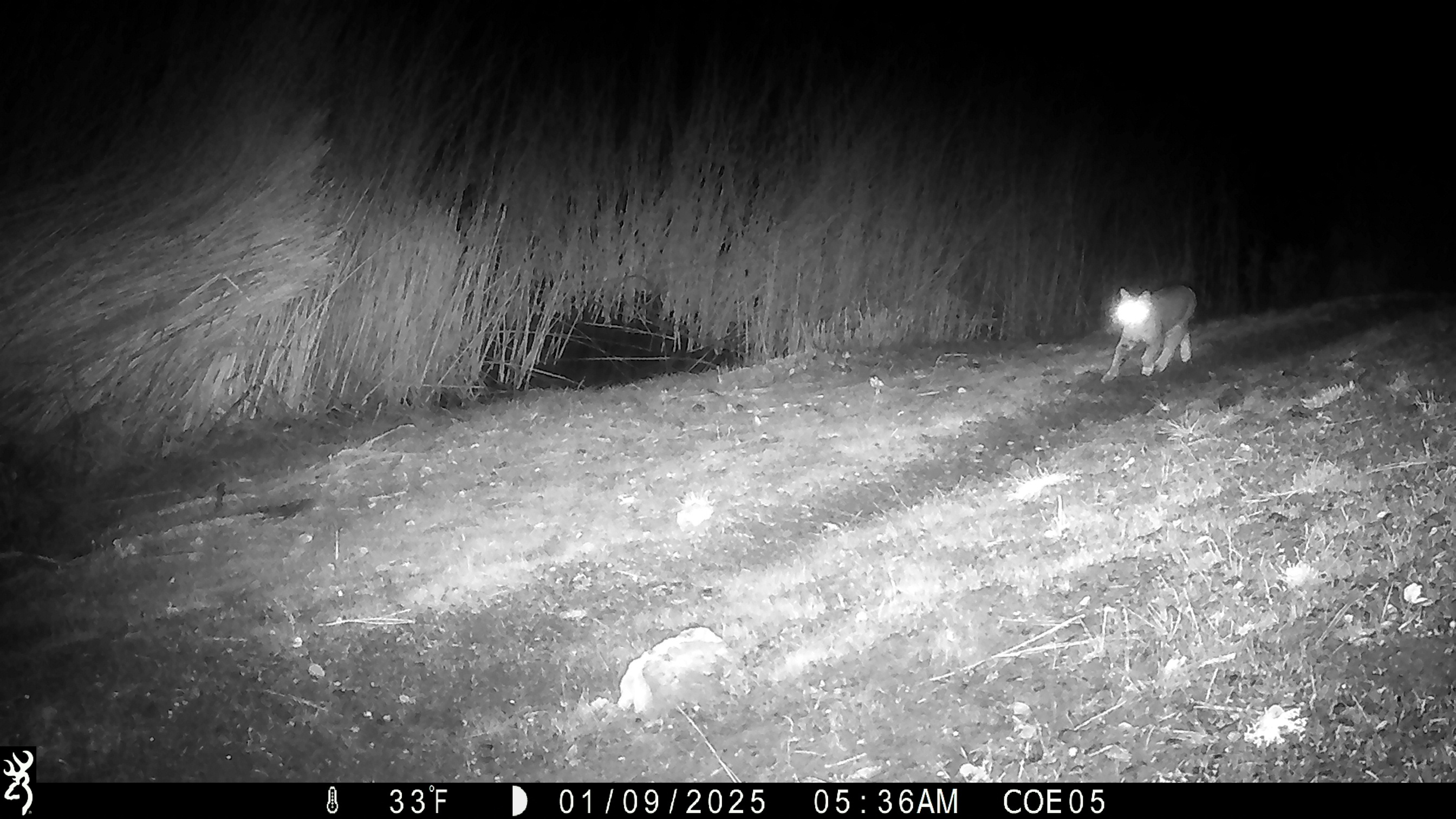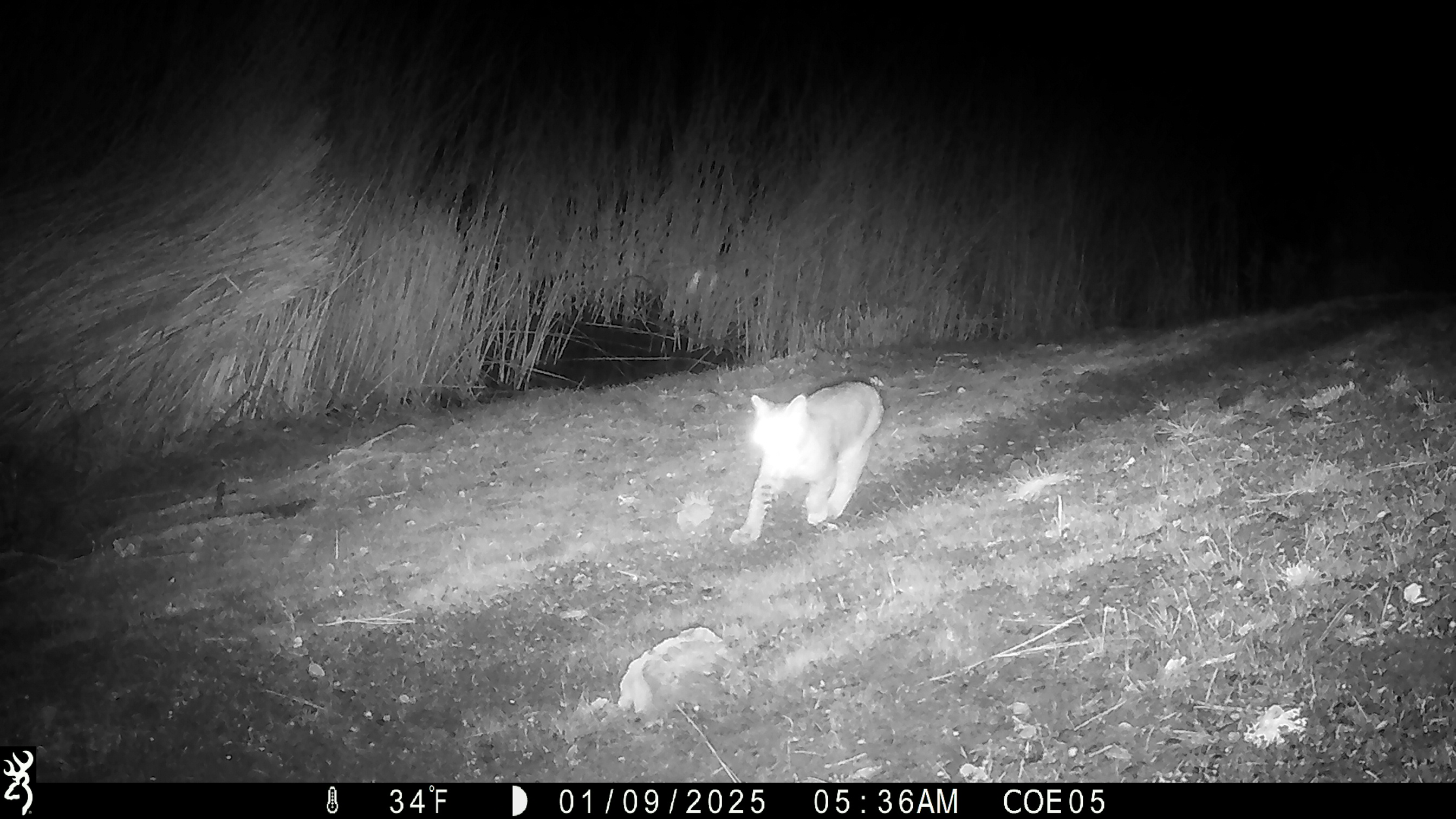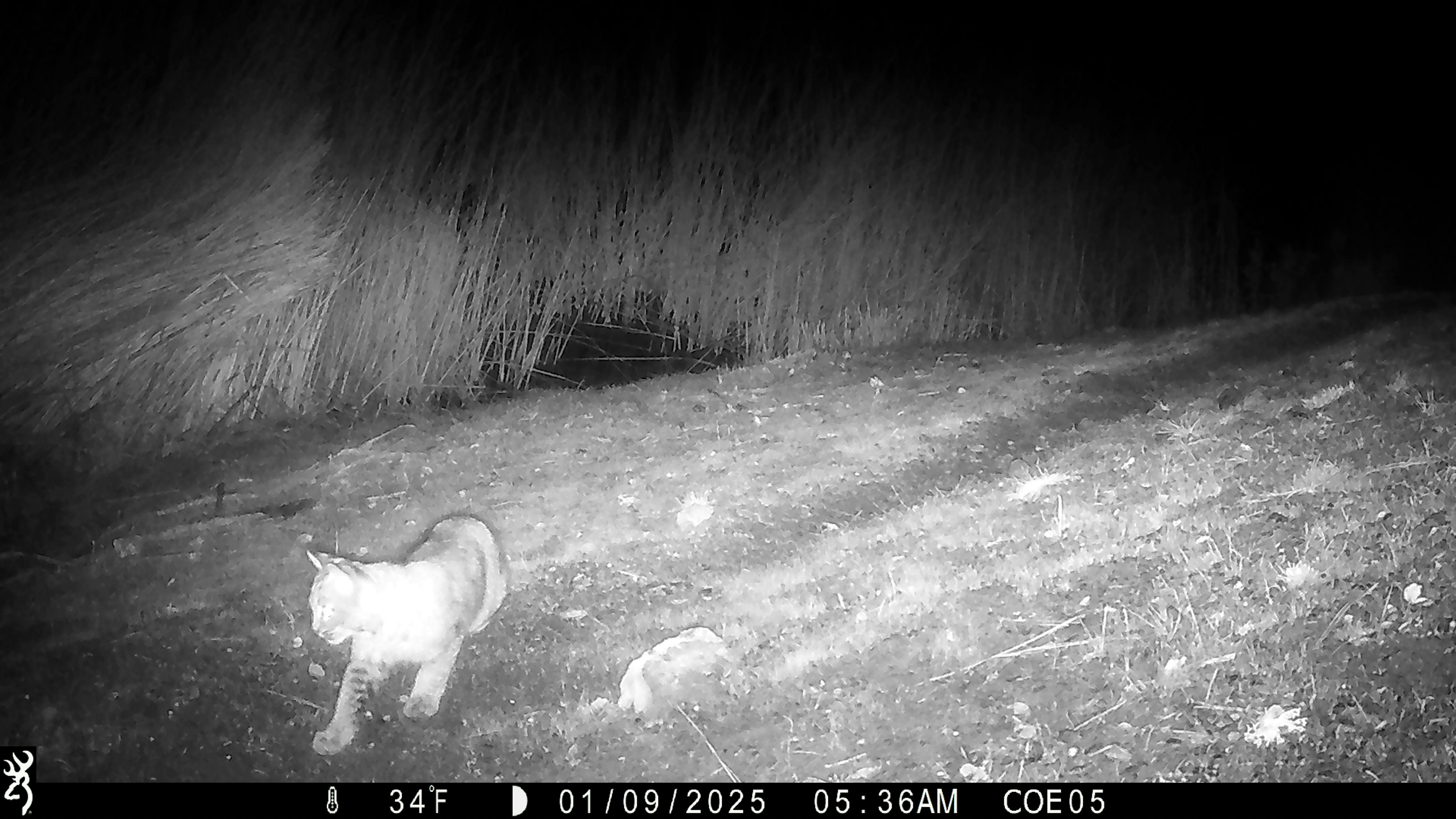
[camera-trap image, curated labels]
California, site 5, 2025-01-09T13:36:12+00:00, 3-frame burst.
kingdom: Animalia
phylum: Chordata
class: Mammalia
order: Carnivora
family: Felidae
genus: Lynx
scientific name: Lynx rufus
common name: bobcat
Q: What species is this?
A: Bobcat (Lynx rufus).